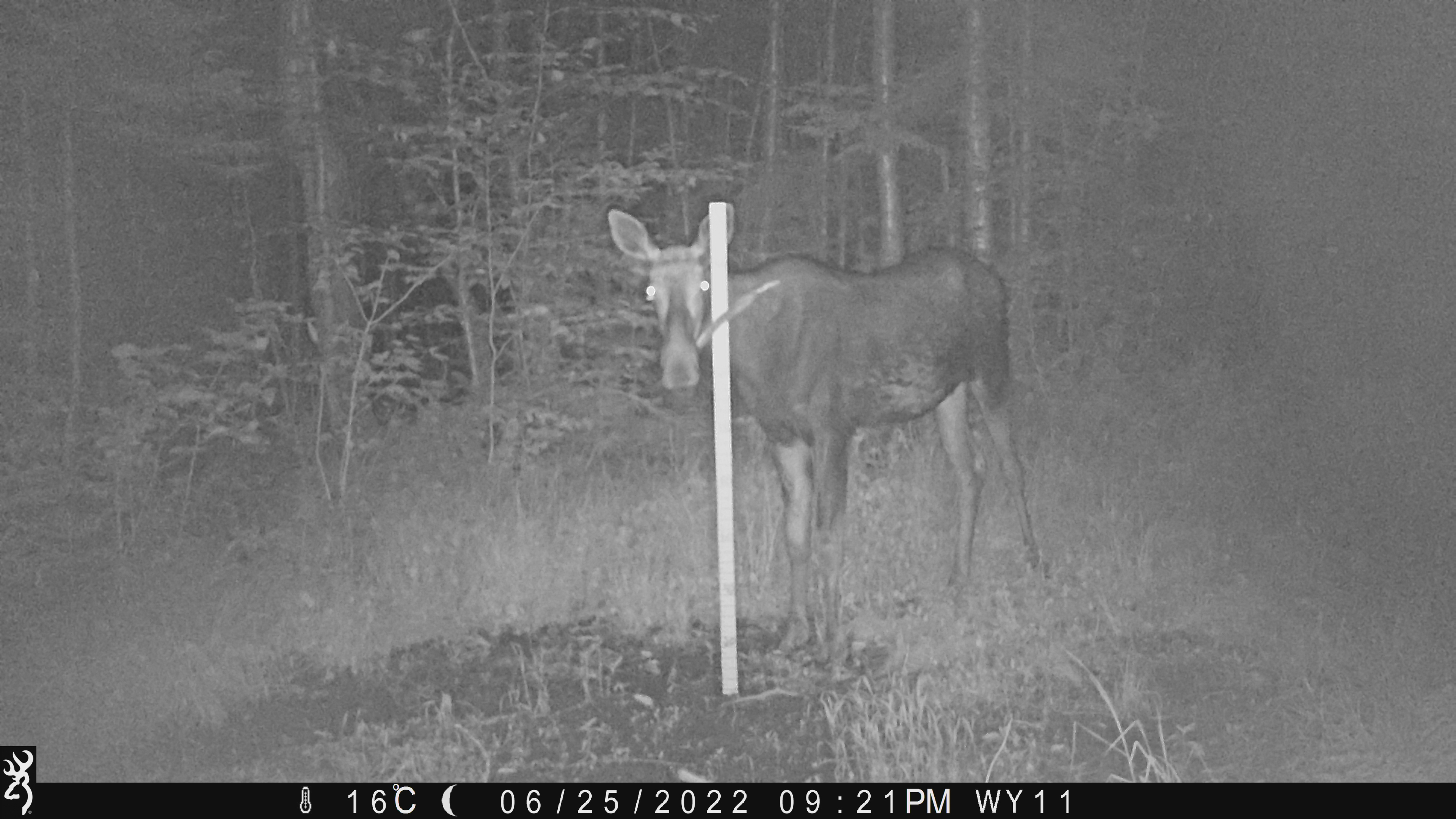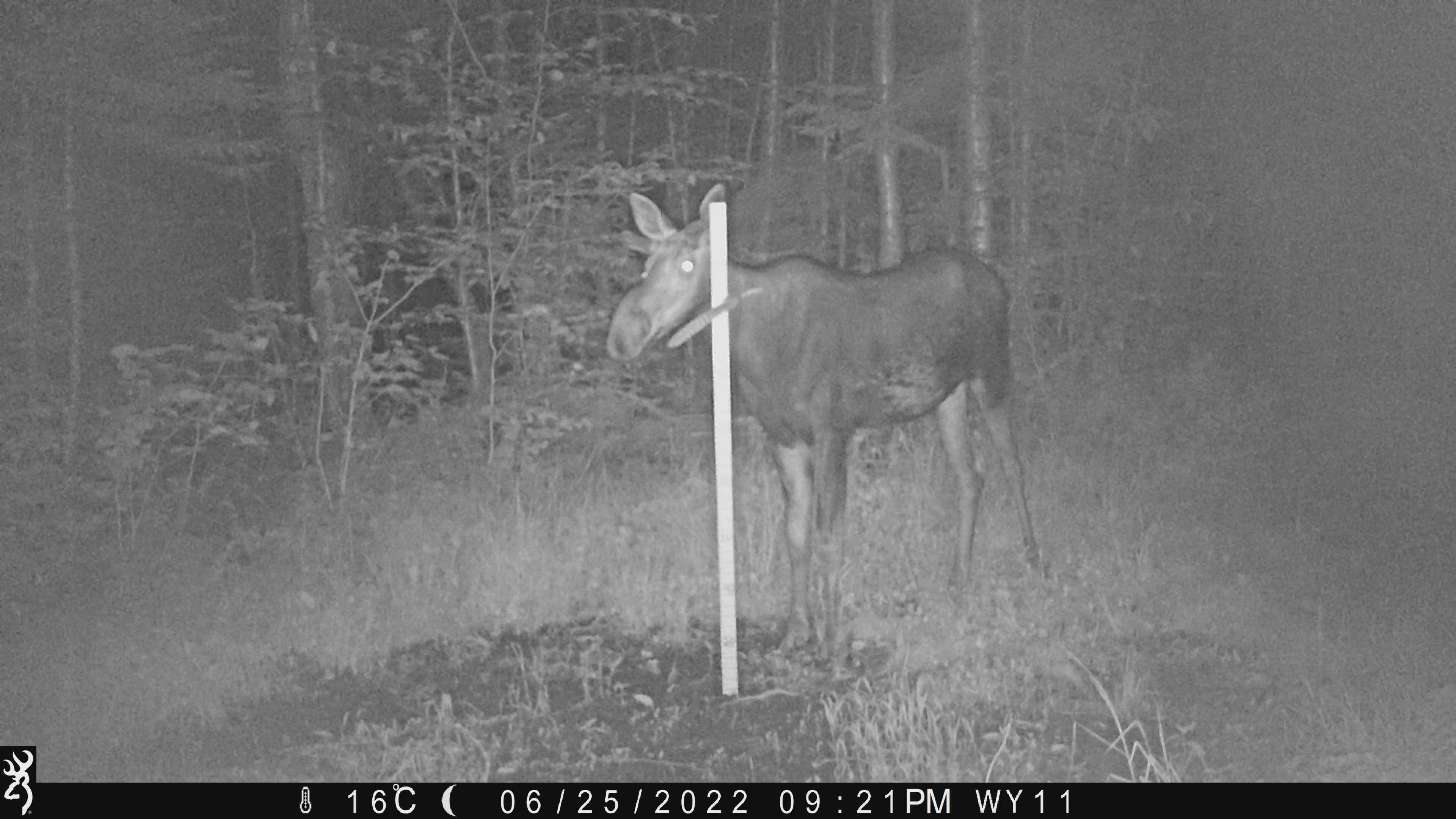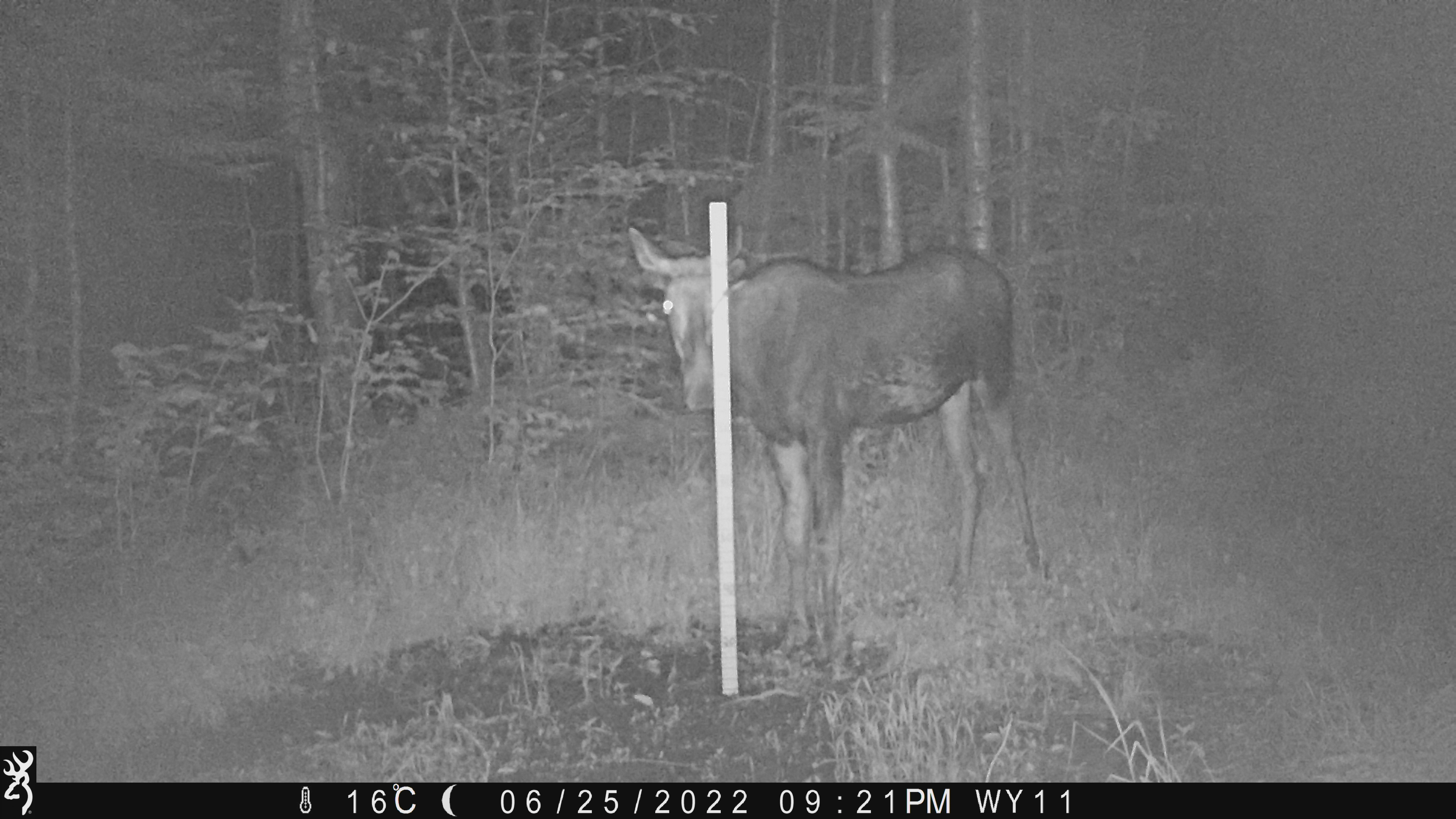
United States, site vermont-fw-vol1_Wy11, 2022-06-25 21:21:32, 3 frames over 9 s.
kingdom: Animalia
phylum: Chordata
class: Mammalia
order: Artiodactyla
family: Cervidae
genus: Alces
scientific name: Alces alces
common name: moose